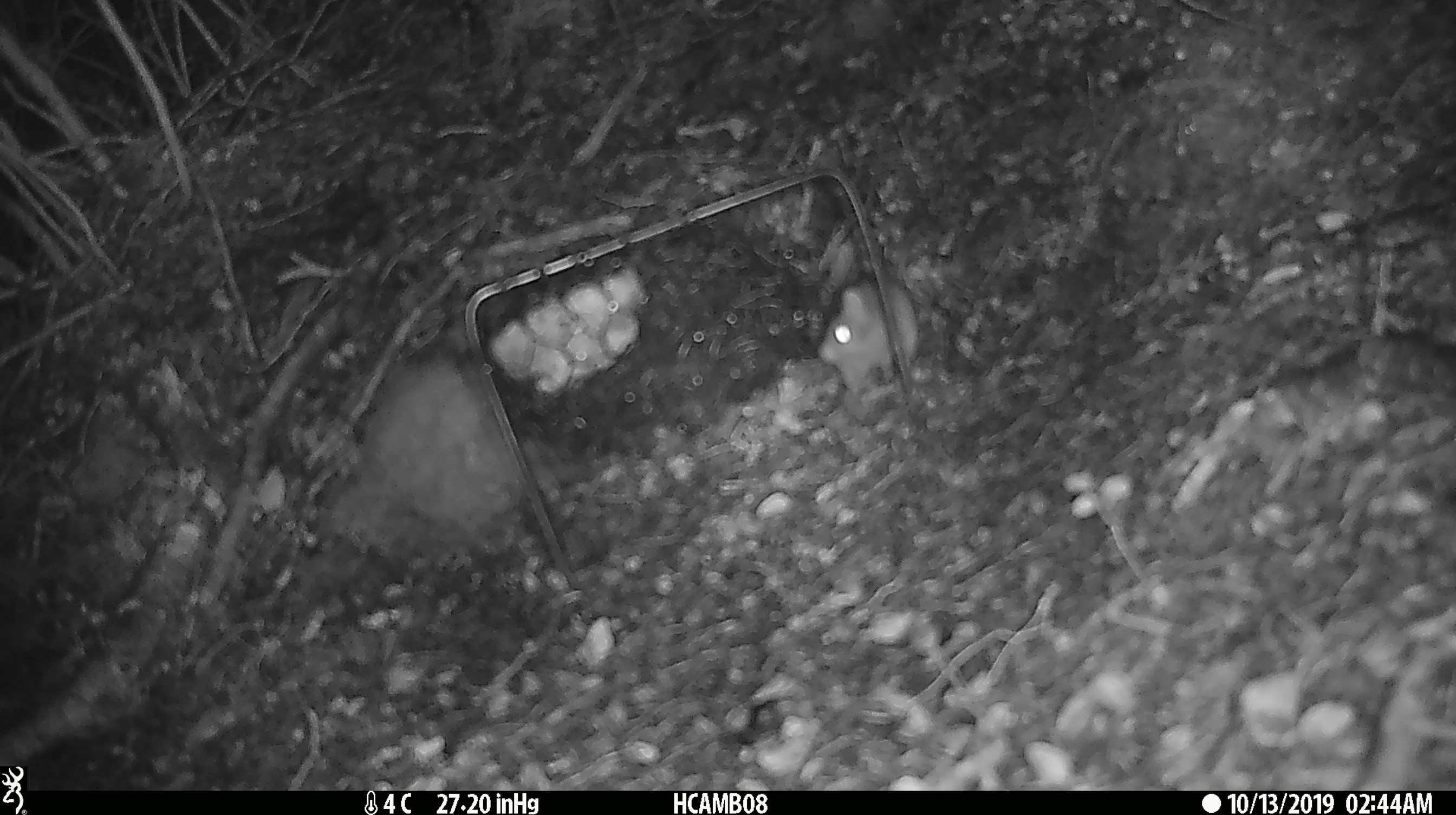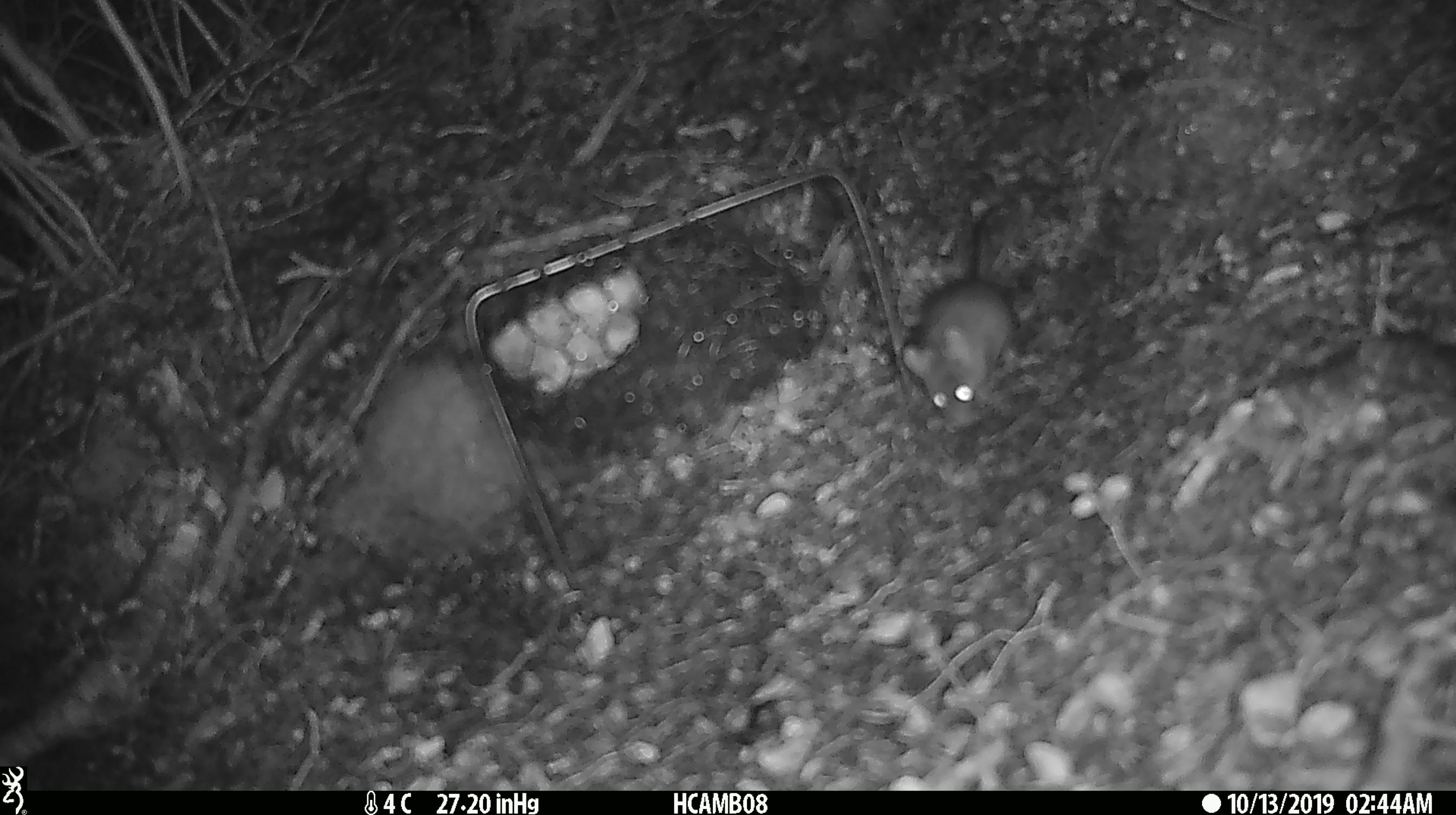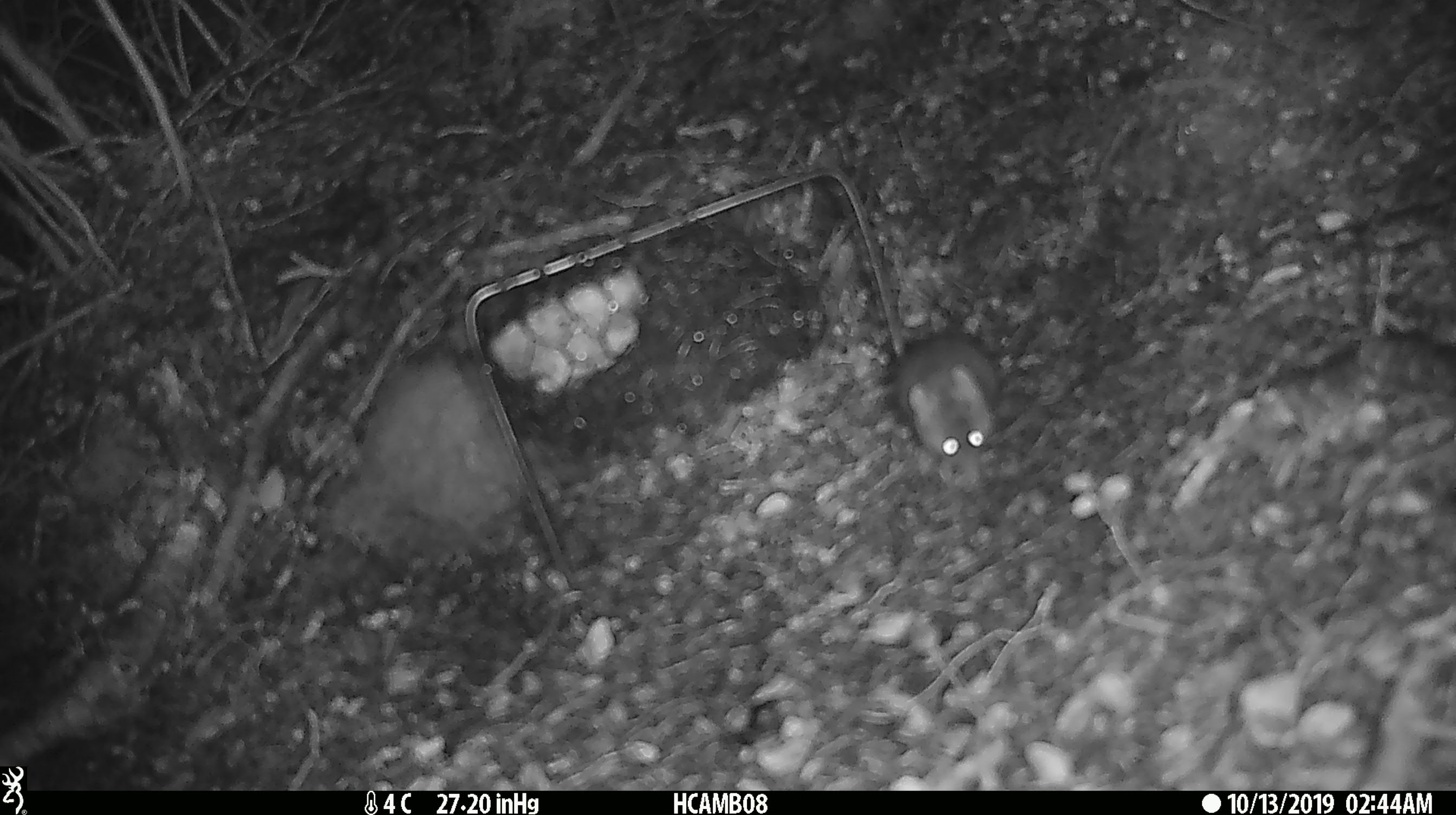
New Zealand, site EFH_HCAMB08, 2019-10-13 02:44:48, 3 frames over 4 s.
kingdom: Animalia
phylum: Chordata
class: Mammalia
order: Rodentia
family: Muridae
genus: Mus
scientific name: Mus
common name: mouse